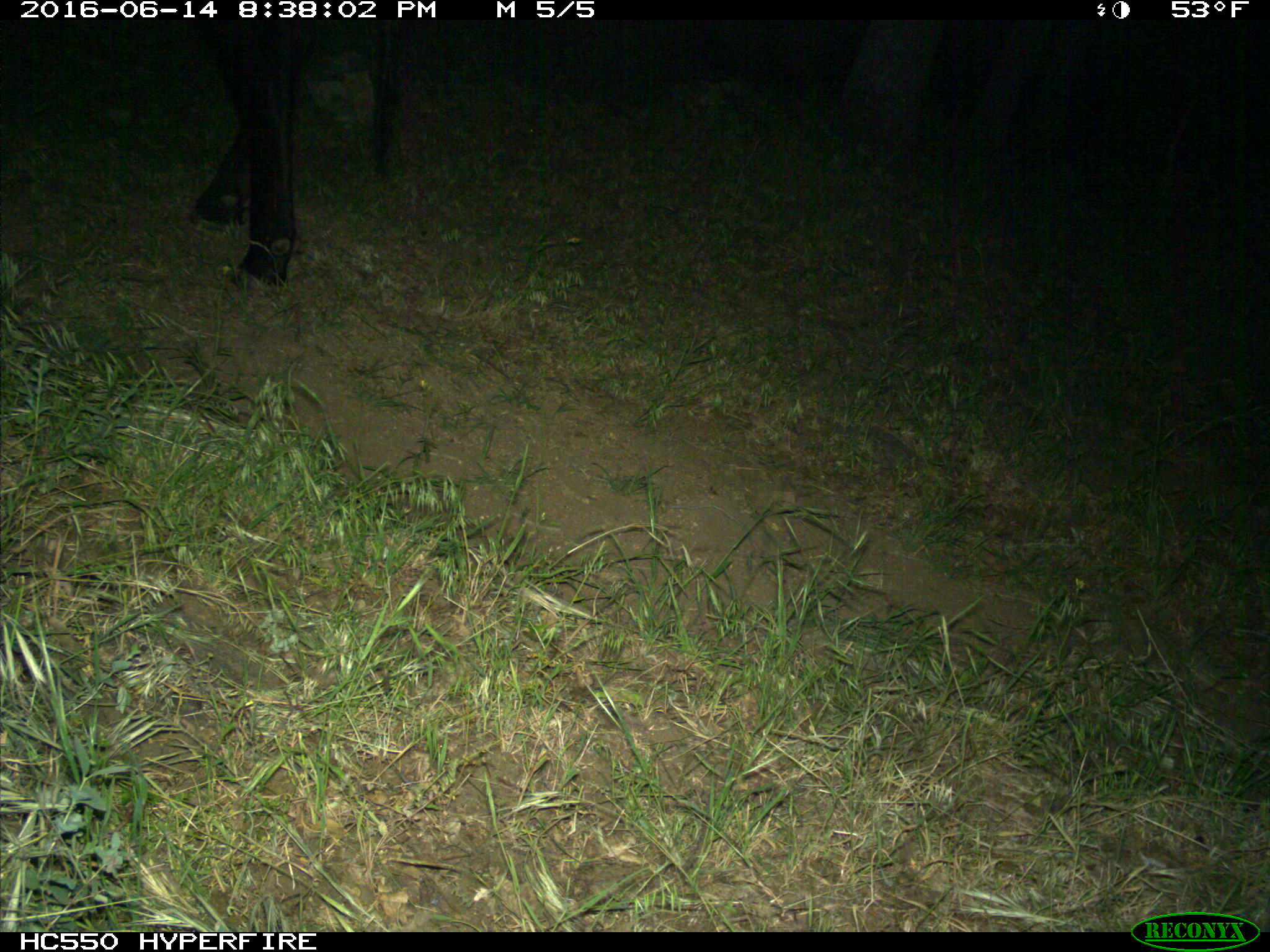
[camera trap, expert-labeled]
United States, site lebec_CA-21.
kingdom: Animalia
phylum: Chordata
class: Mammalia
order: Artiodactyla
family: Bovidae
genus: Bos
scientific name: Bos taurus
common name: domestic cow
Bos taurus (domestic cow).